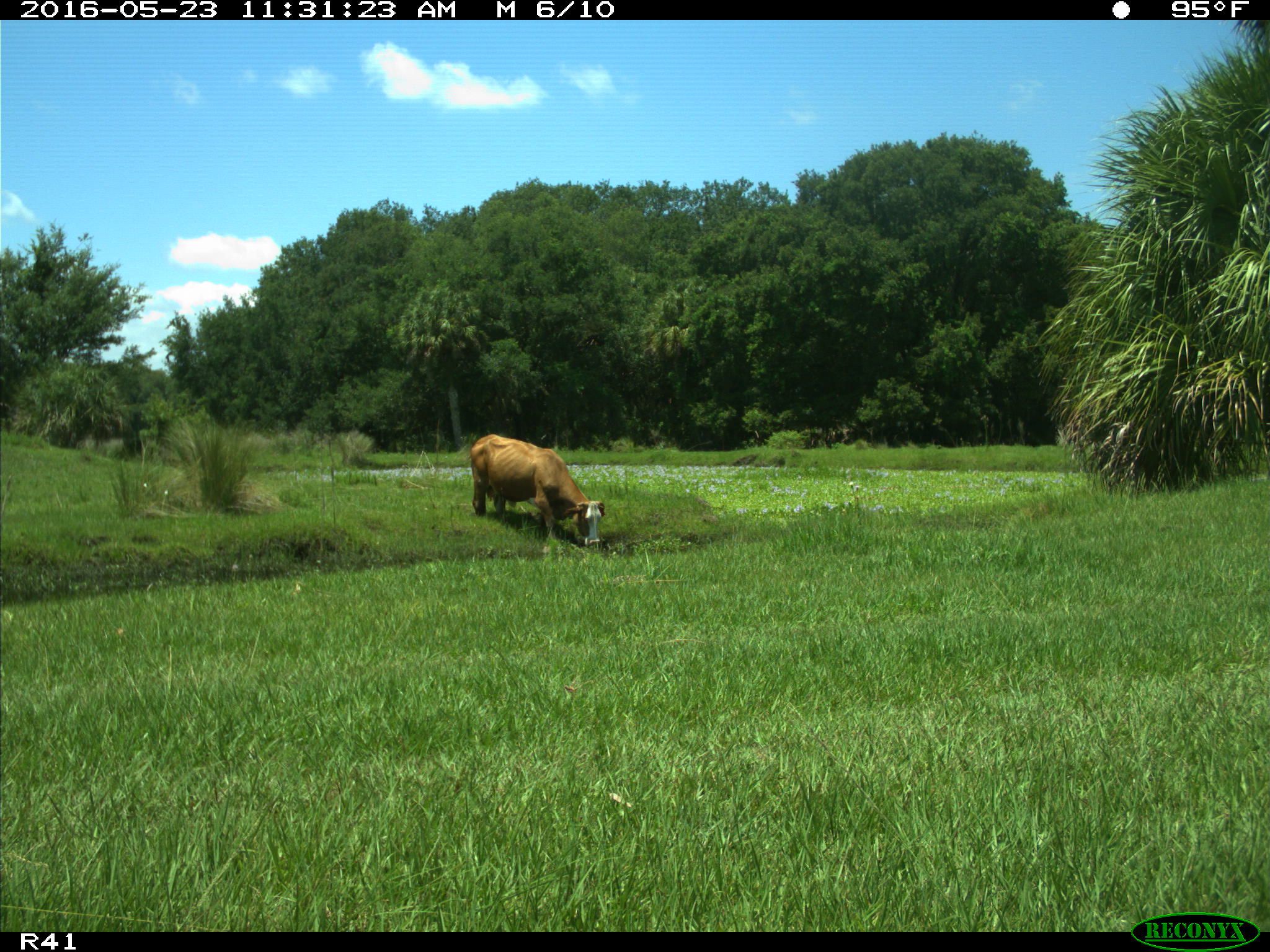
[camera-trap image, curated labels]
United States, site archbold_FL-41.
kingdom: Animalia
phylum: Chordata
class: Mammalia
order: Artiodactyla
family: Bovidae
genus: Bos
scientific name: Bos taurus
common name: domestic cow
Bos taurus (domestic cow).